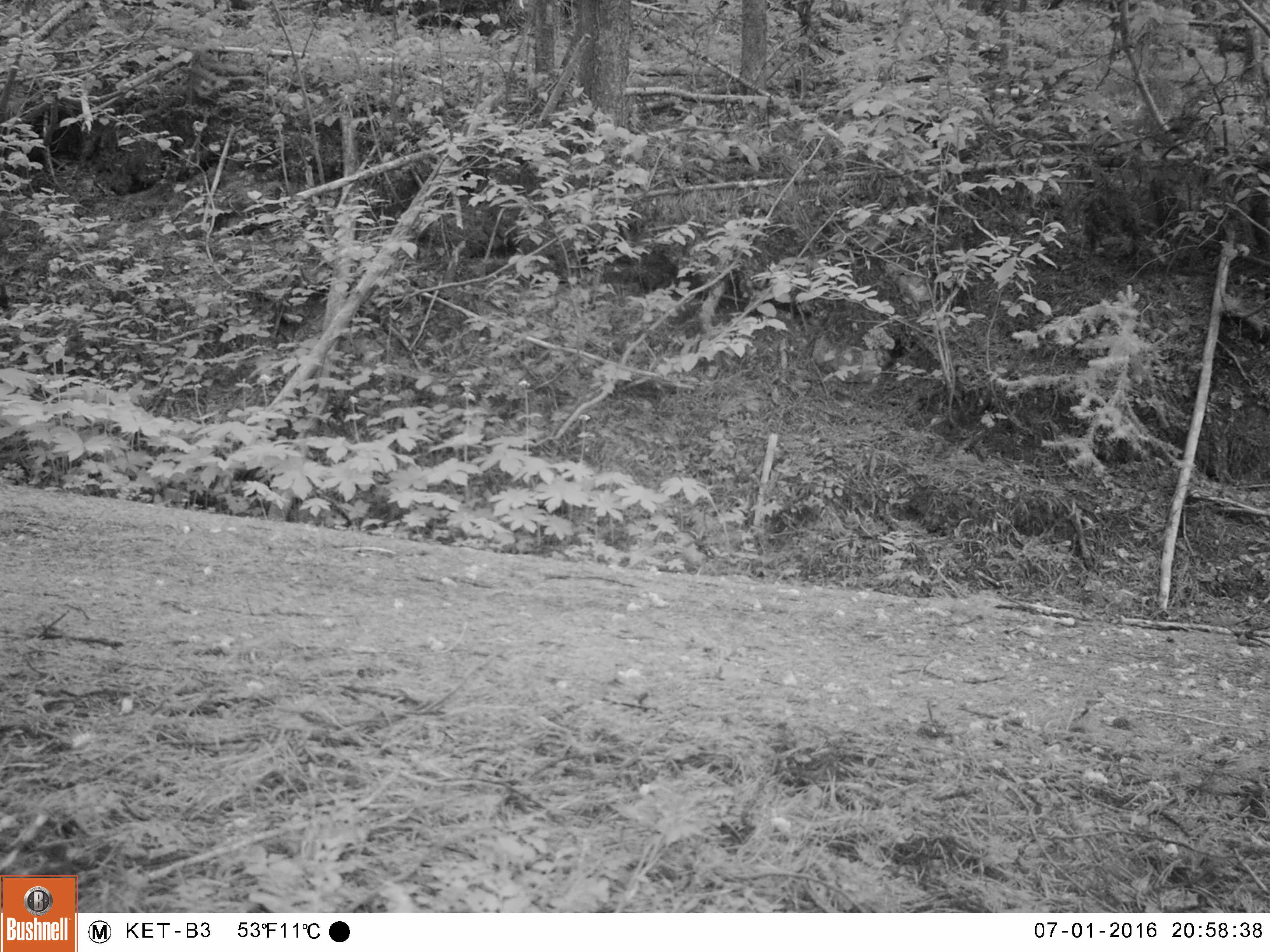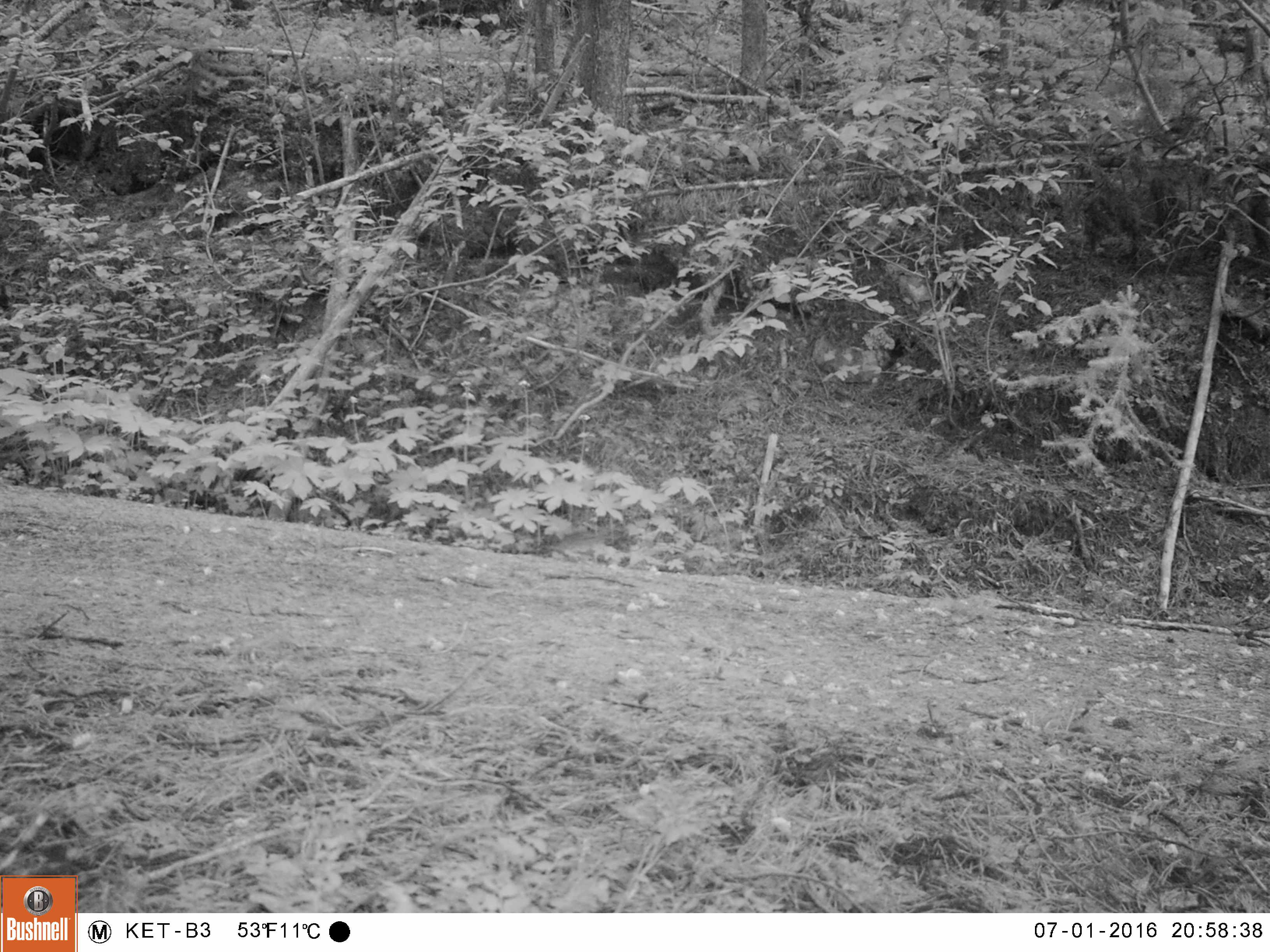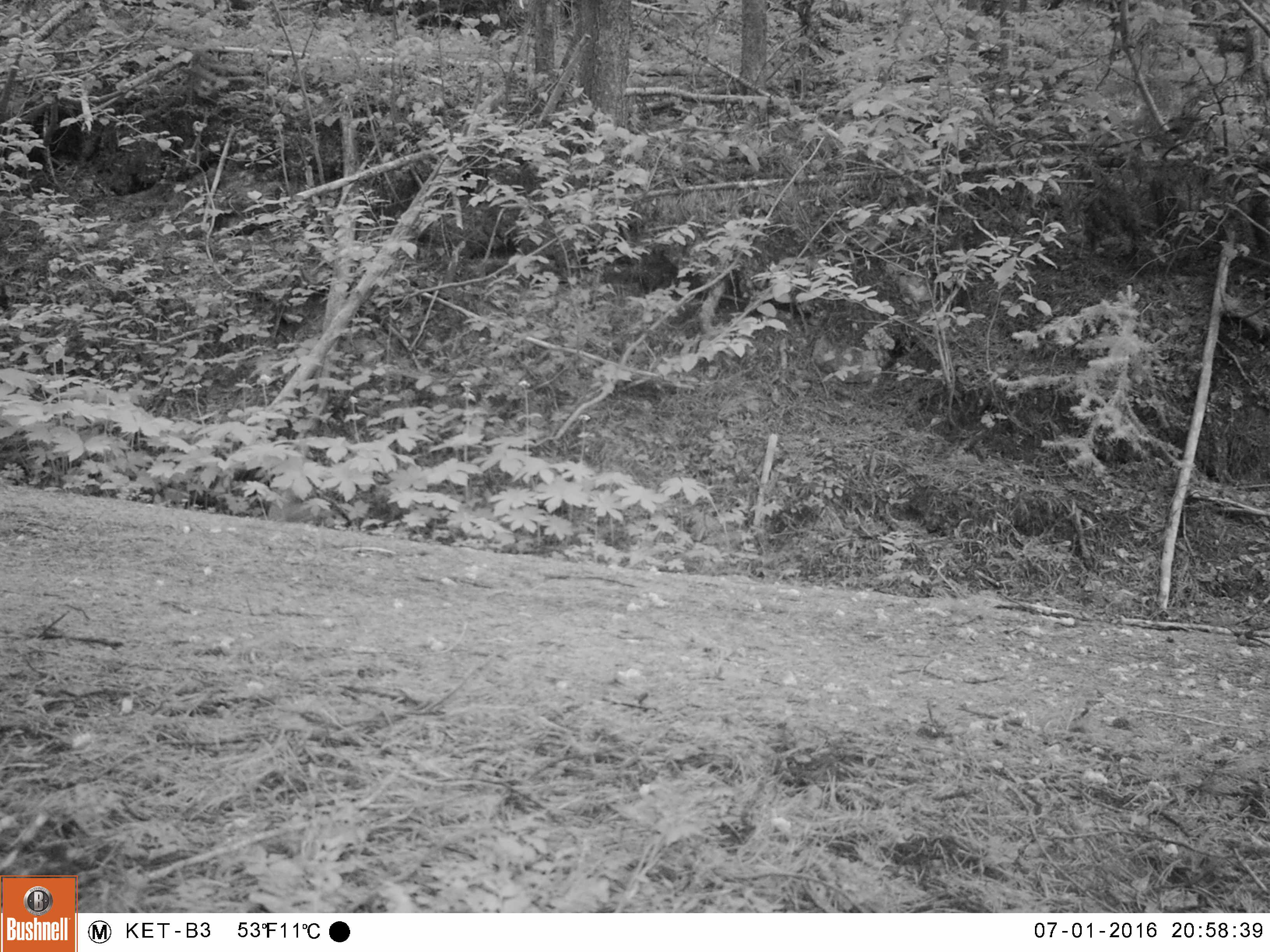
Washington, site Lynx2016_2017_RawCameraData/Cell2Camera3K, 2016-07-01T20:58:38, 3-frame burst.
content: unidentified animal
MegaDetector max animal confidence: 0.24